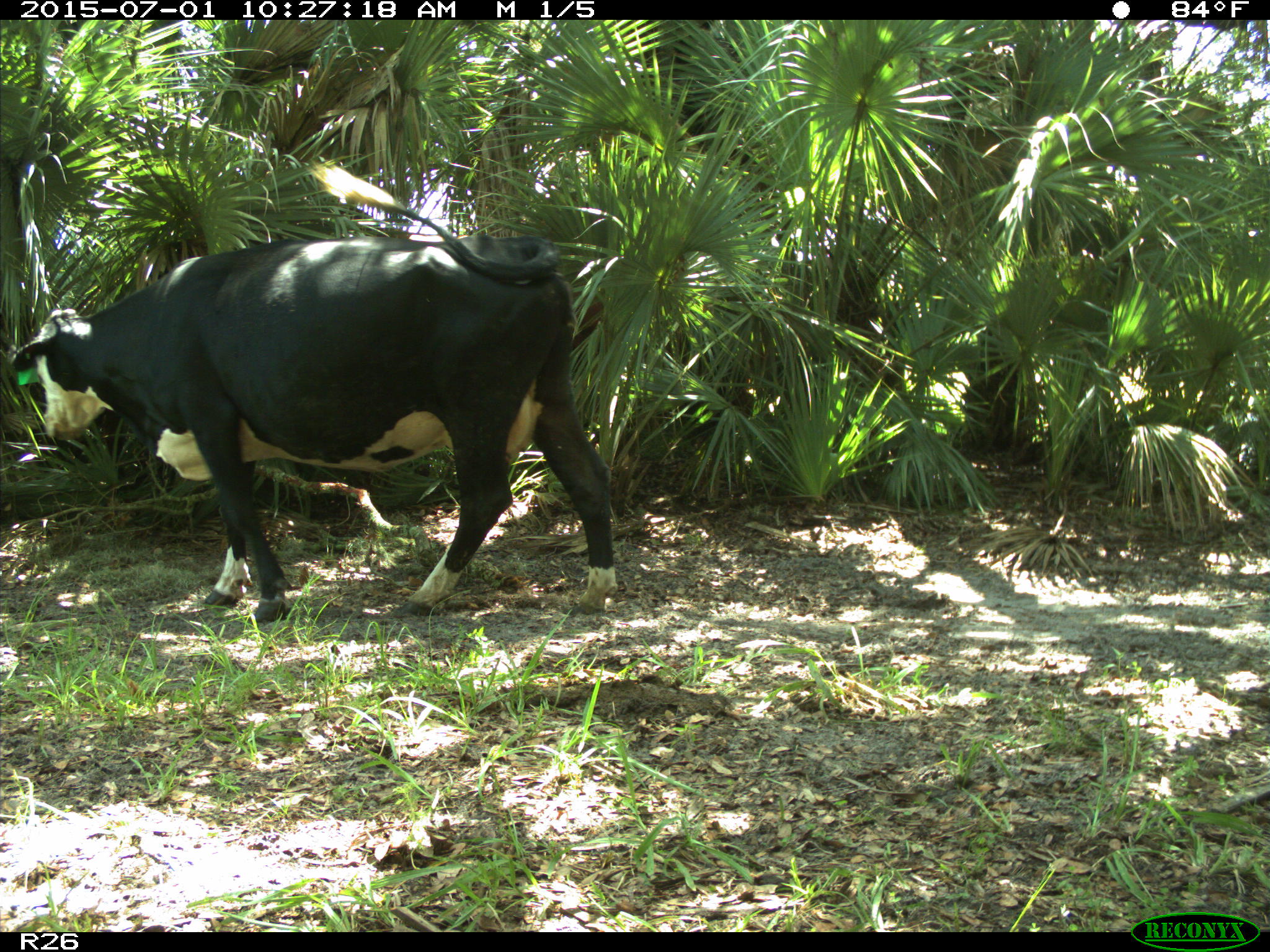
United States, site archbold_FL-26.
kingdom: Animalia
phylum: Chordata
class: Mammalia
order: Artiodactyla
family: Bovidae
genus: Bos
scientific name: Bos taurus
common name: domestic cow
Bos taurus (domestic cow).